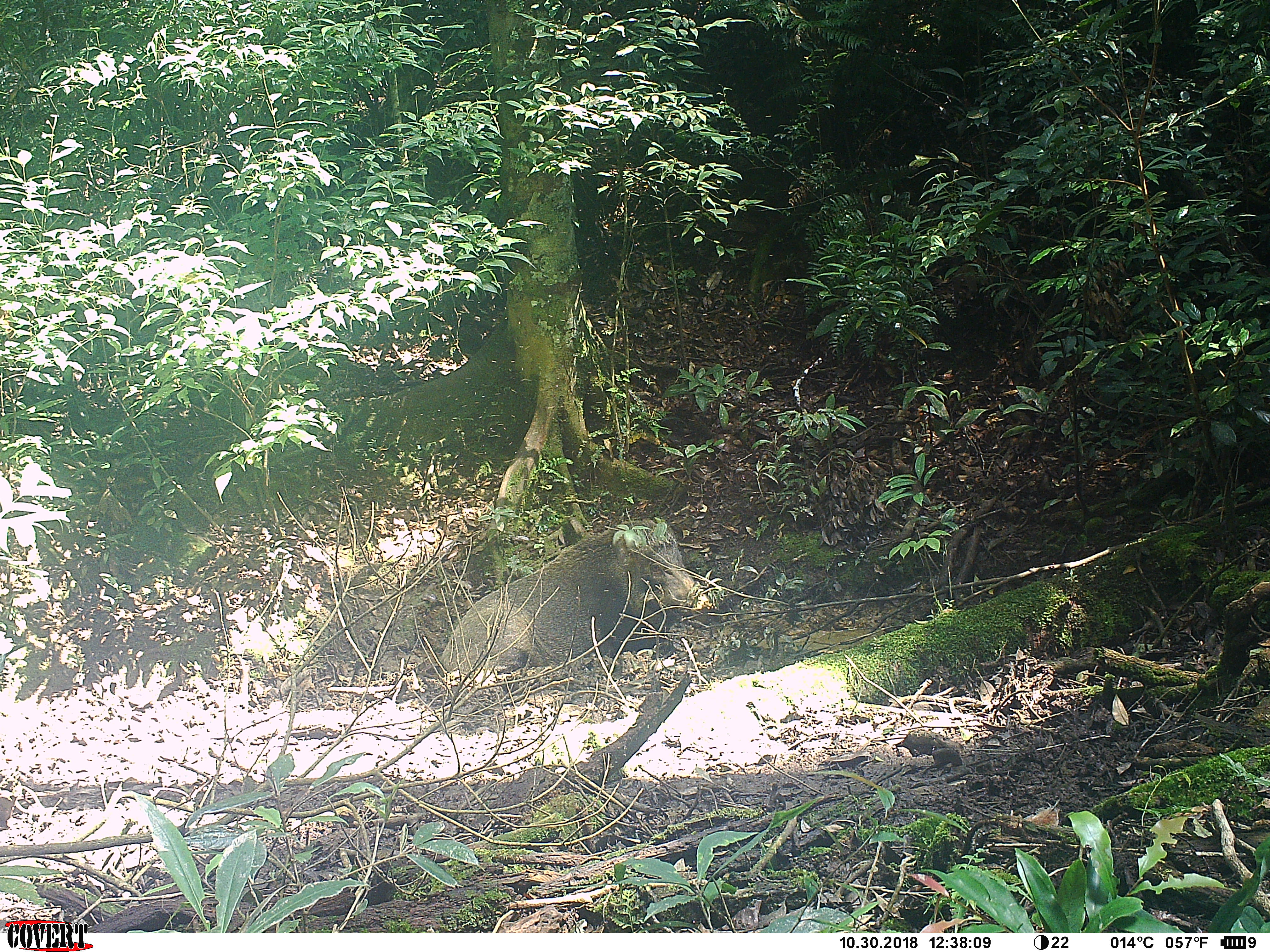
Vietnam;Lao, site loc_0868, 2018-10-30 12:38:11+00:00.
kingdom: Animalia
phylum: Chordata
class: Mammalia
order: Artiodactyla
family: Suidae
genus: Sus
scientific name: Sus scrofa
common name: eurasian wild pig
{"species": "eurasian wild pig (Sus scrofa)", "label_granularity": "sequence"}